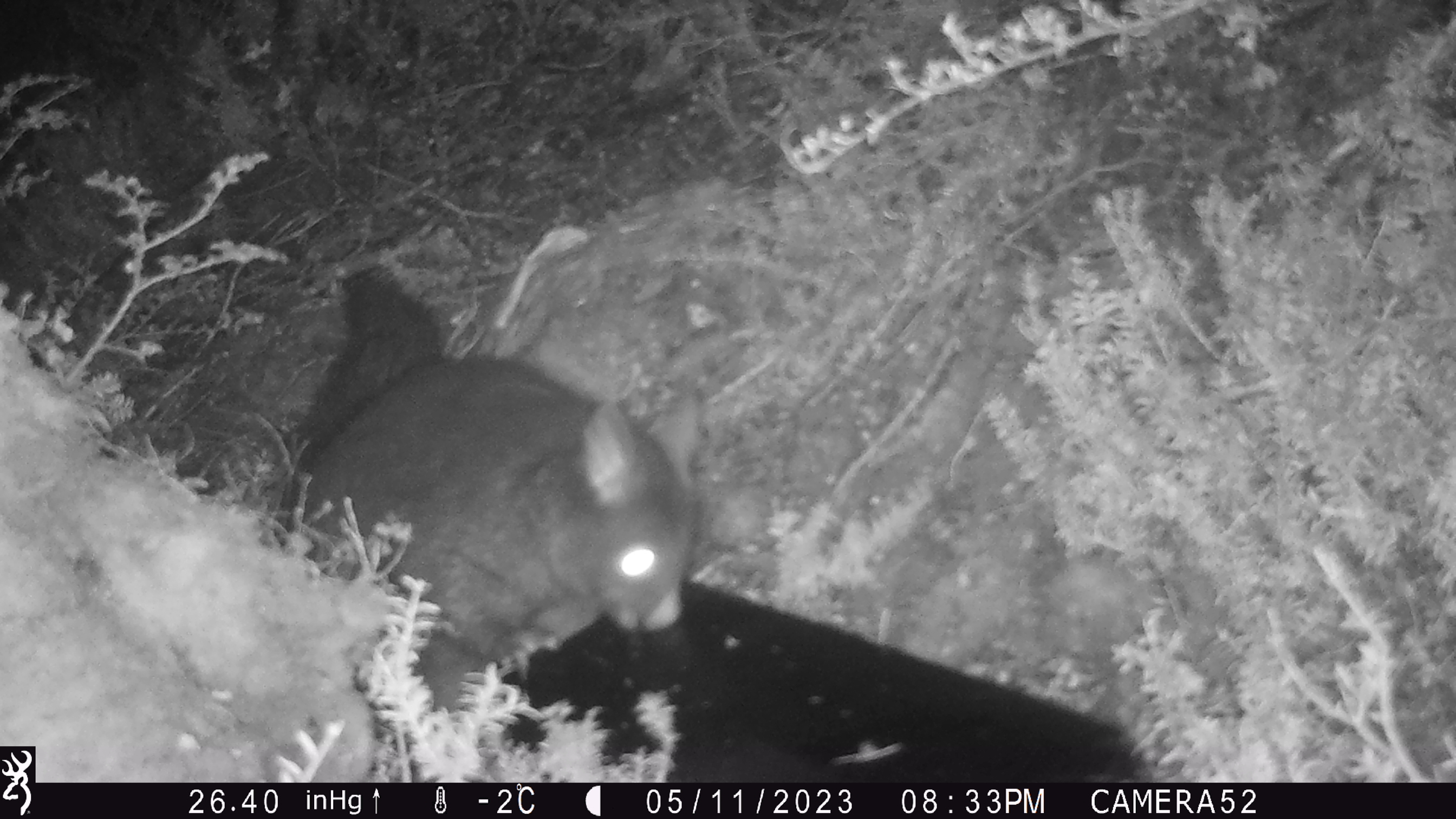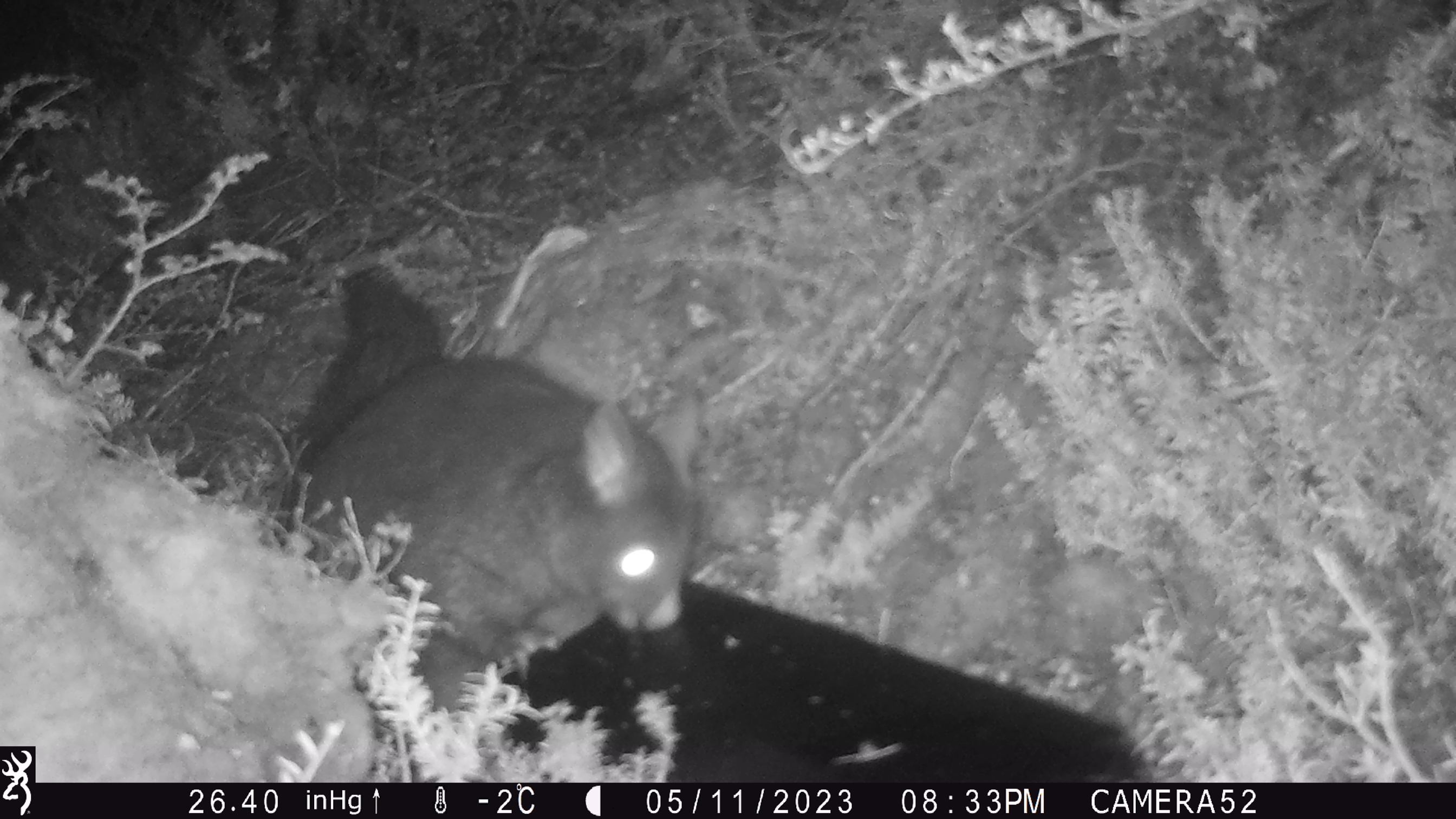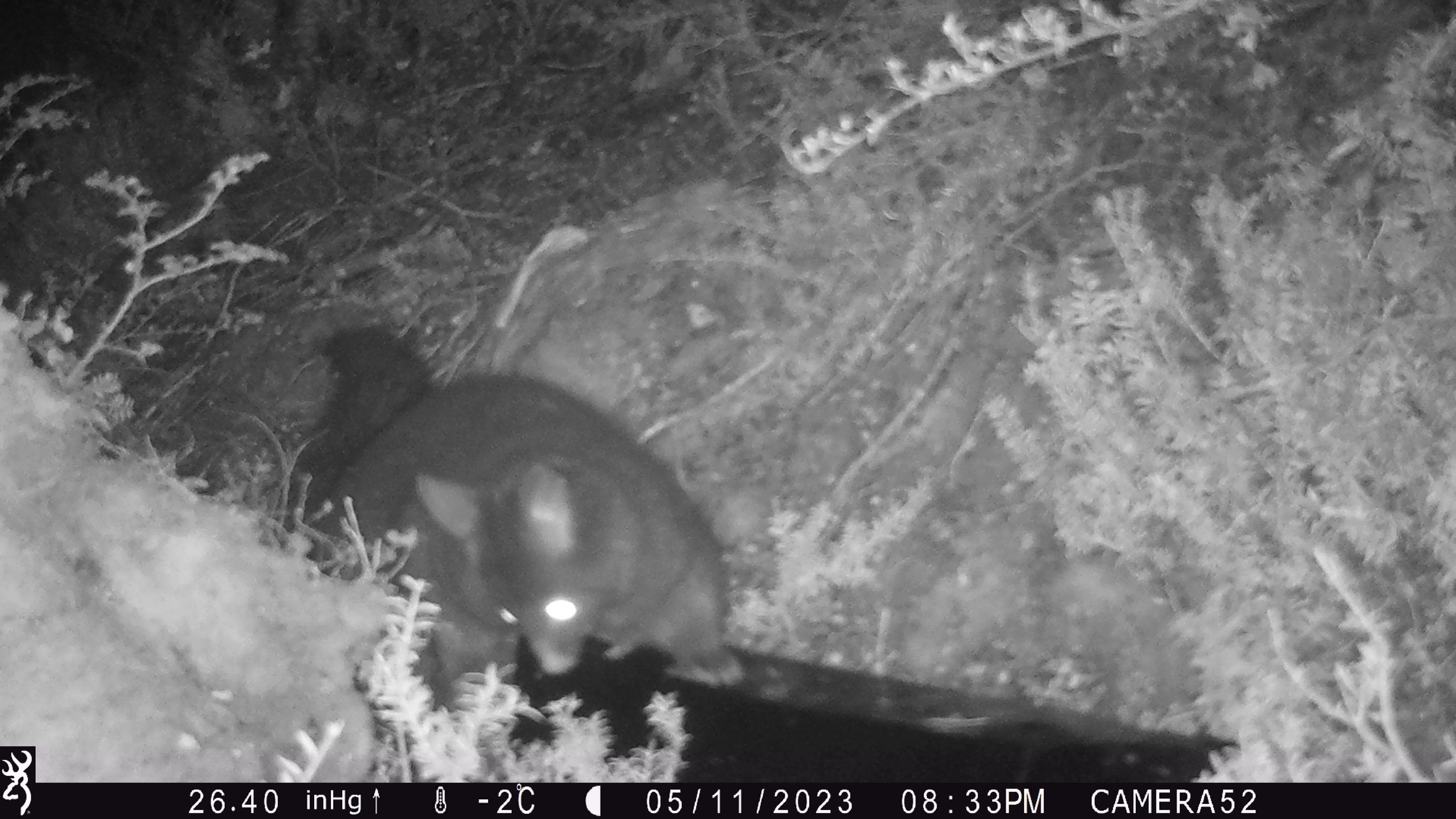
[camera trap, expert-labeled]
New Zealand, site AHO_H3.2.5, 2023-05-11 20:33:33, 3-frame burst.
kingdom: Animalia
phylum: Chordata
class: Mammalia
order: Diprotodontia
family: Phalangeridae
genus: Trichosurus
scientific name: Trichosurus vulpecula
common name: common brushtail possum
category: possum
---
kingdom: Animalia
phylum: Chordata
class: Mammalia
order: Carnivora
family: Mustelidae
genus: Mustela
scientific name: Mustela erminea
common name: stoat